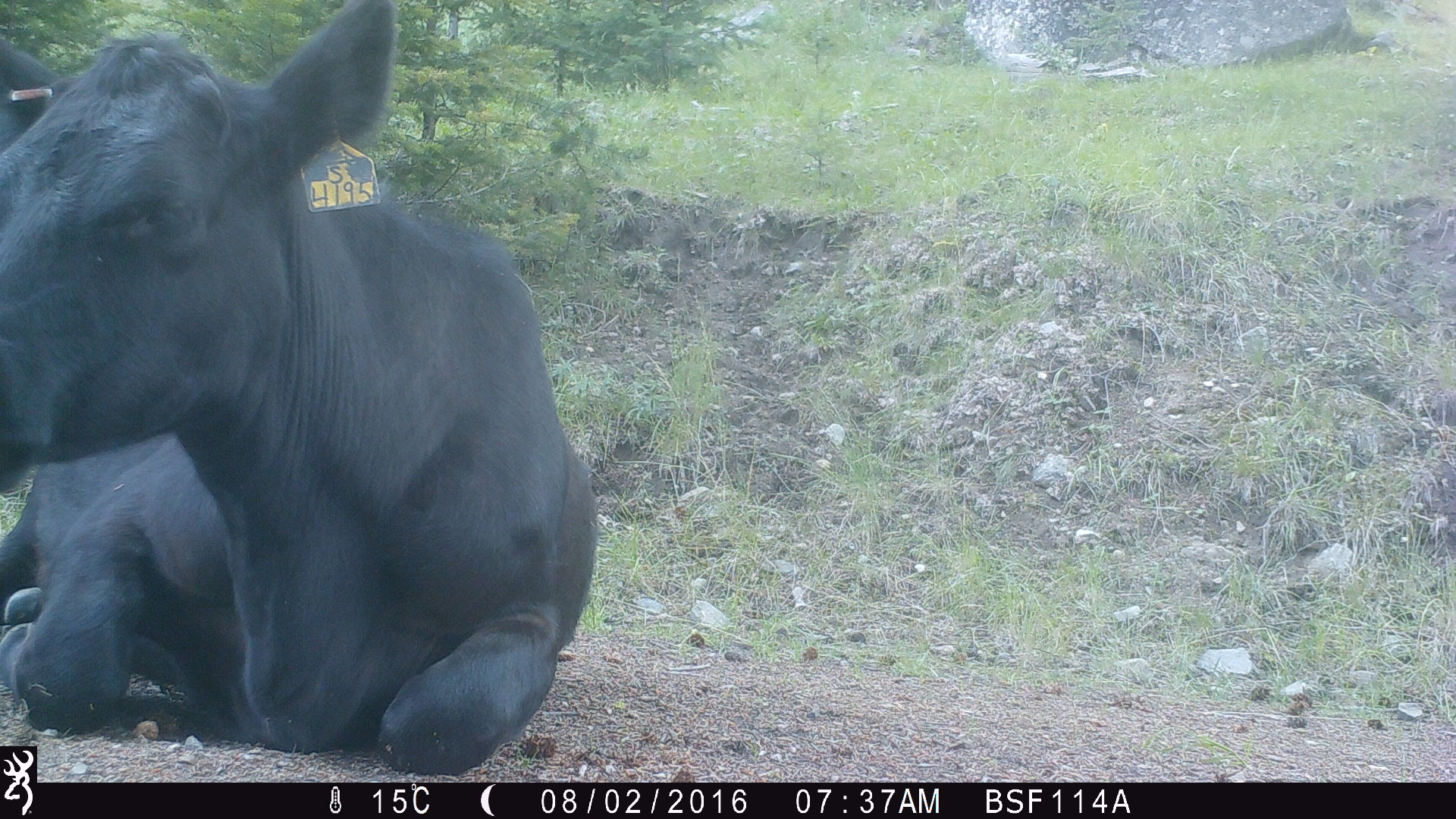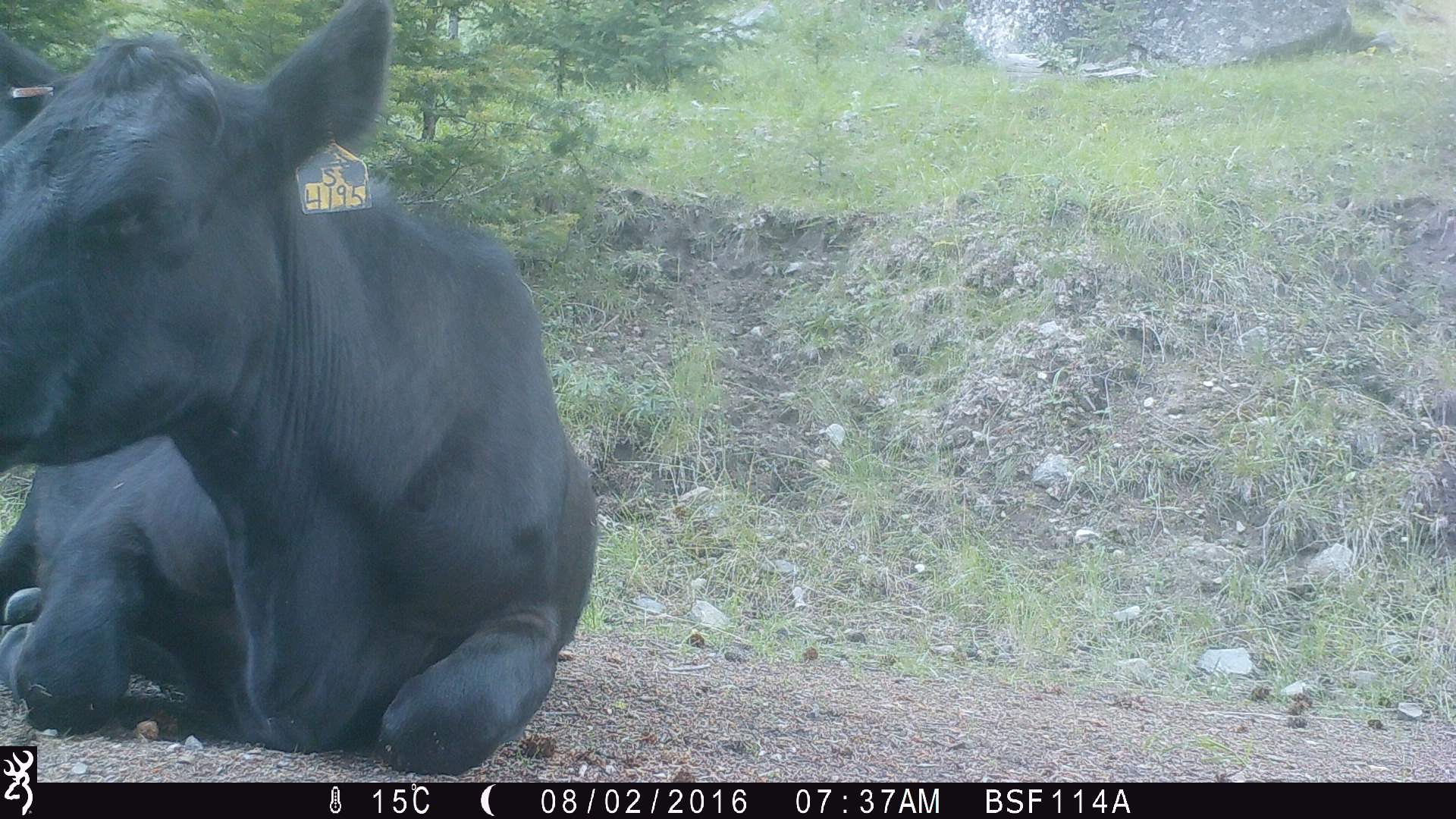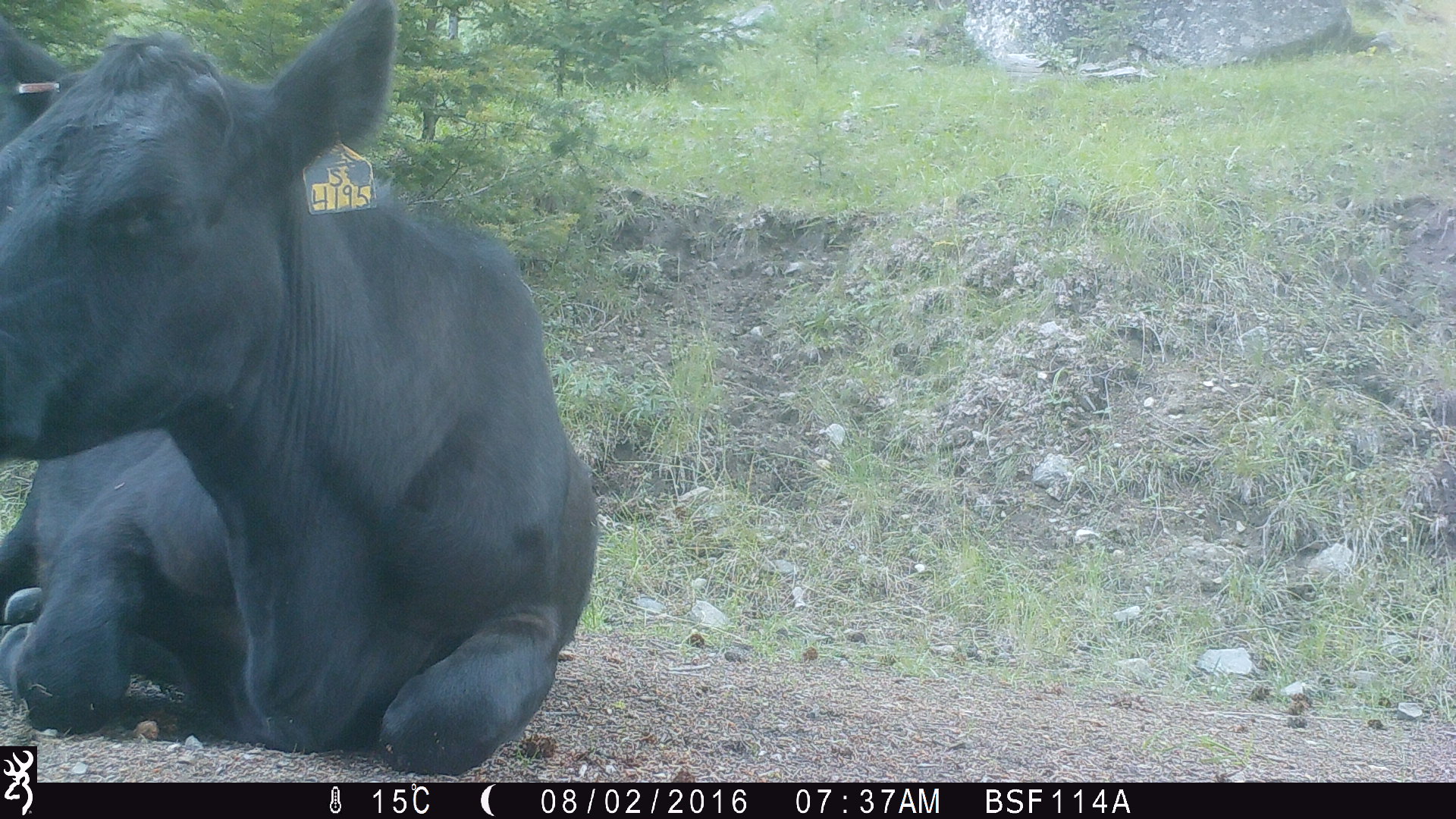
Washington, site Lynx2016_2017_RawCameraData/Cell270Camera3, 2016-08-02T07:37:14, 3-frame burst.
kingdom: Animalia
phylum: Chordata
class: Mammalia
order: Artiodactyla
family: Bovidae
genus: Bos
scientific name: Bos taurus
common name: domestic cattle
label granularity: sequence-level